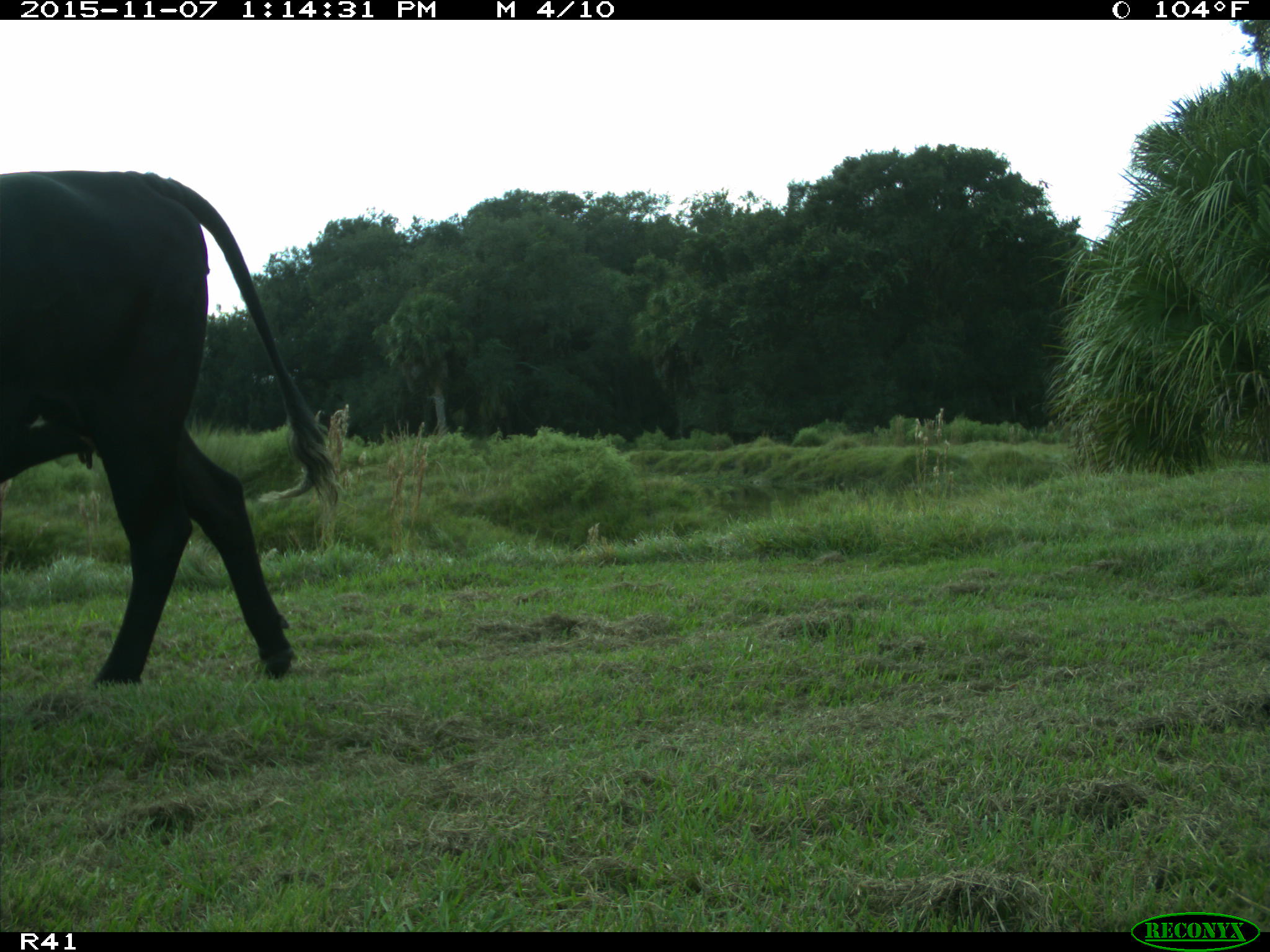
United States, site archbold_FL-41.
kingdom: Animalia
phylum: Chordata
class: Mammalia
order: Artiodactyla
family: Bovidae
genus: Bos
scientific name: Bos taurus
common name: domestic cow